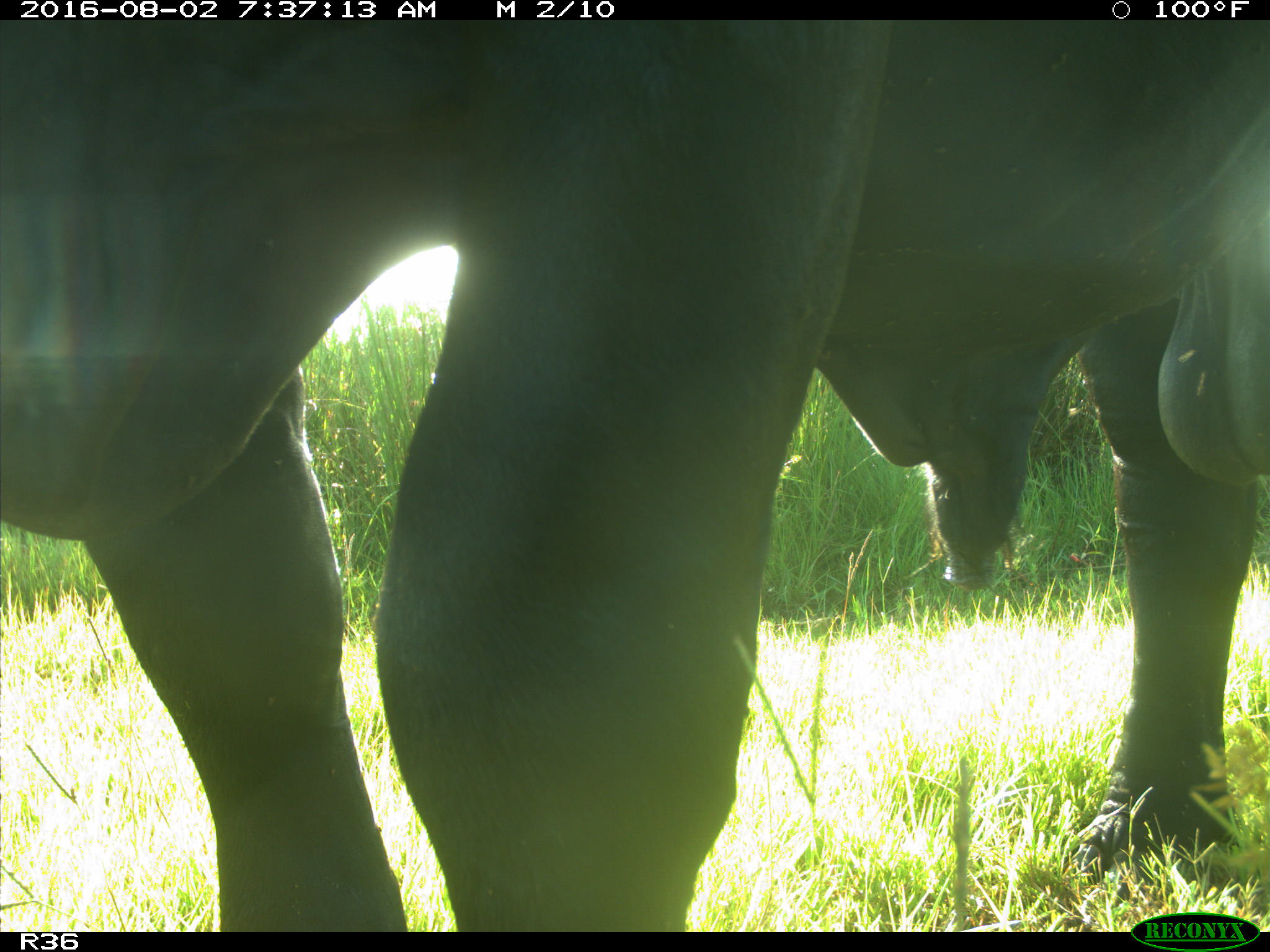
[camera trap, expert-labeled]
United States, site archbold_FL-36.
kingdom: Animalia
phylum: Chordata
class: Mammalia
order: Artiodactyla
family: Bovidae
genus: Bos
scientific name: Bos taurus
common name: domestic cow